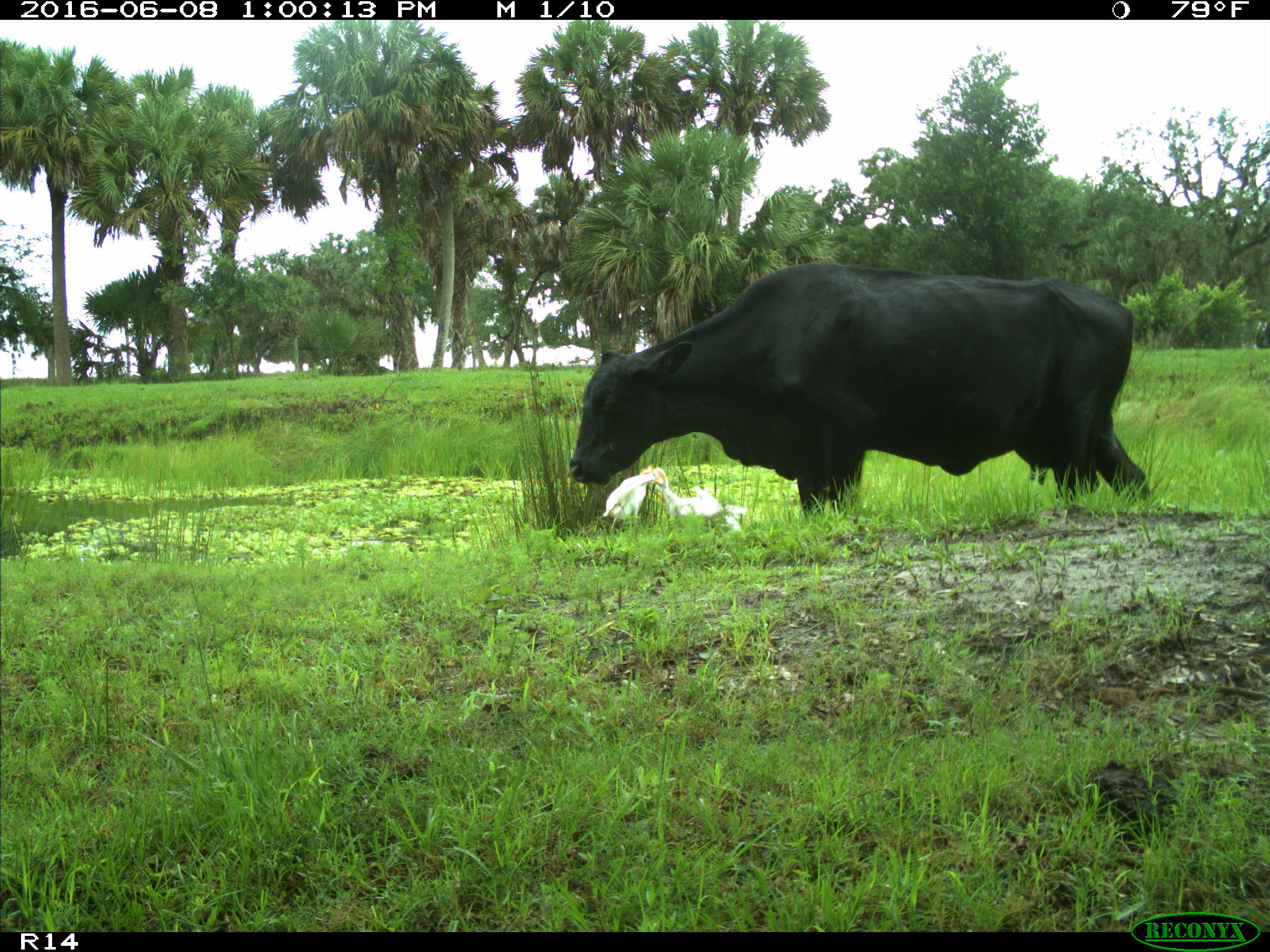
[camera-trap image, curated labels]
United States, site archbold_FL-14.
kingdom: Animalia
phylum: Chordata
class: Mammalia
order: Artiodactyla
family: Bovidae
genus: Bos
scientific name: Bos taurus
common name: domestic cow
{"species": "Bos taurus (domestic cow)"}